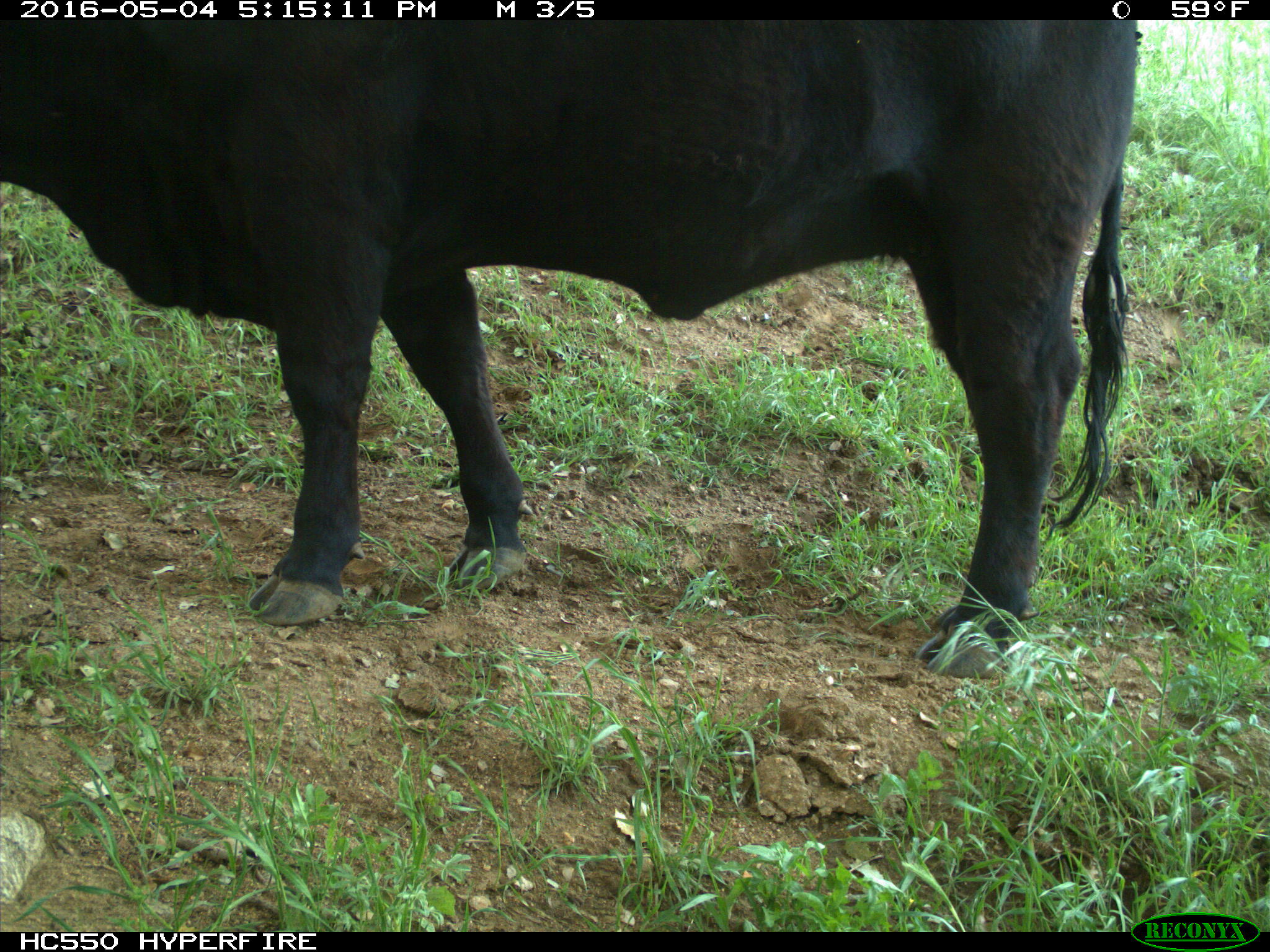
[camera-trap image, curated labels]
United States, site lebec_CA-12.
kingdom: Animalia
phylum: Chordata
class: Mammalia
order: Artiodactyla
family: Bovidae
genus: Bos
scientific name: Bos taurus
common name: domestic cow